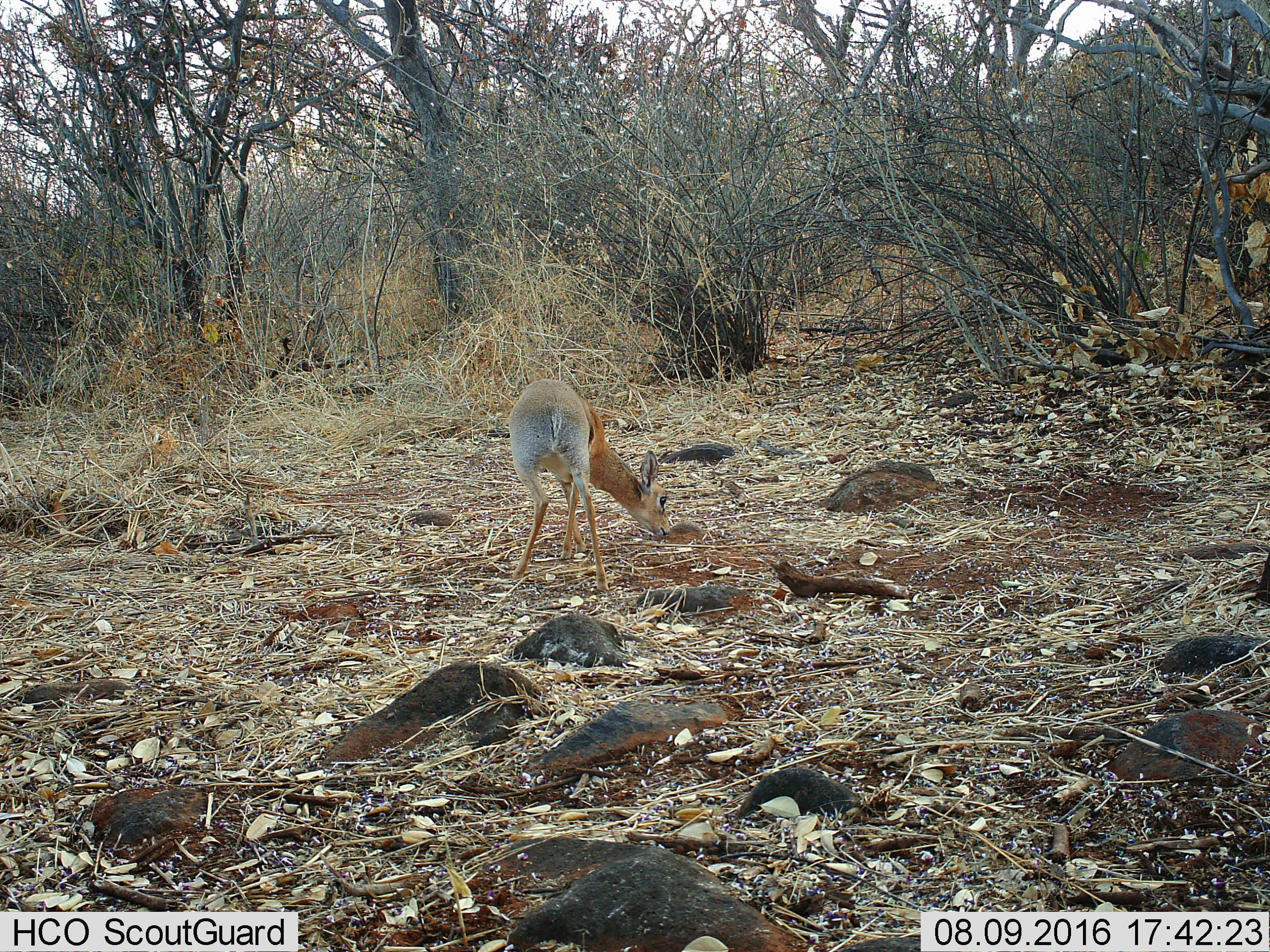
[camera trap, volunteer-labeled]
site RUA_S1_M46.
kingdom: Animalia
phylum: Chordata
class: Mammalia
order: Artiodactyla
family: Bovidae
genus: Madoqua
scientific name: Madoqua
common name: dik-dik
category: dikdik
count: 1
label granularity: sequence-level